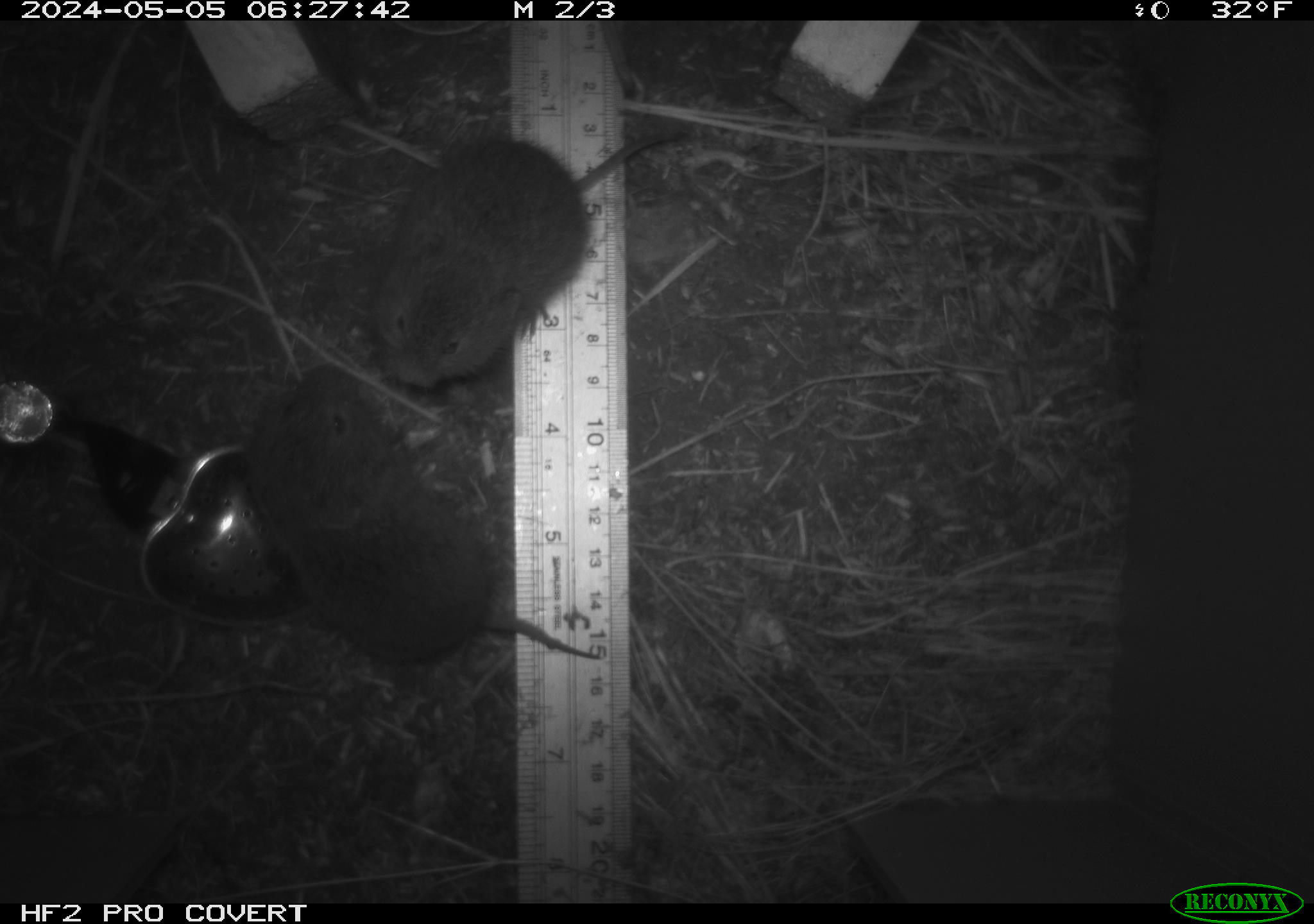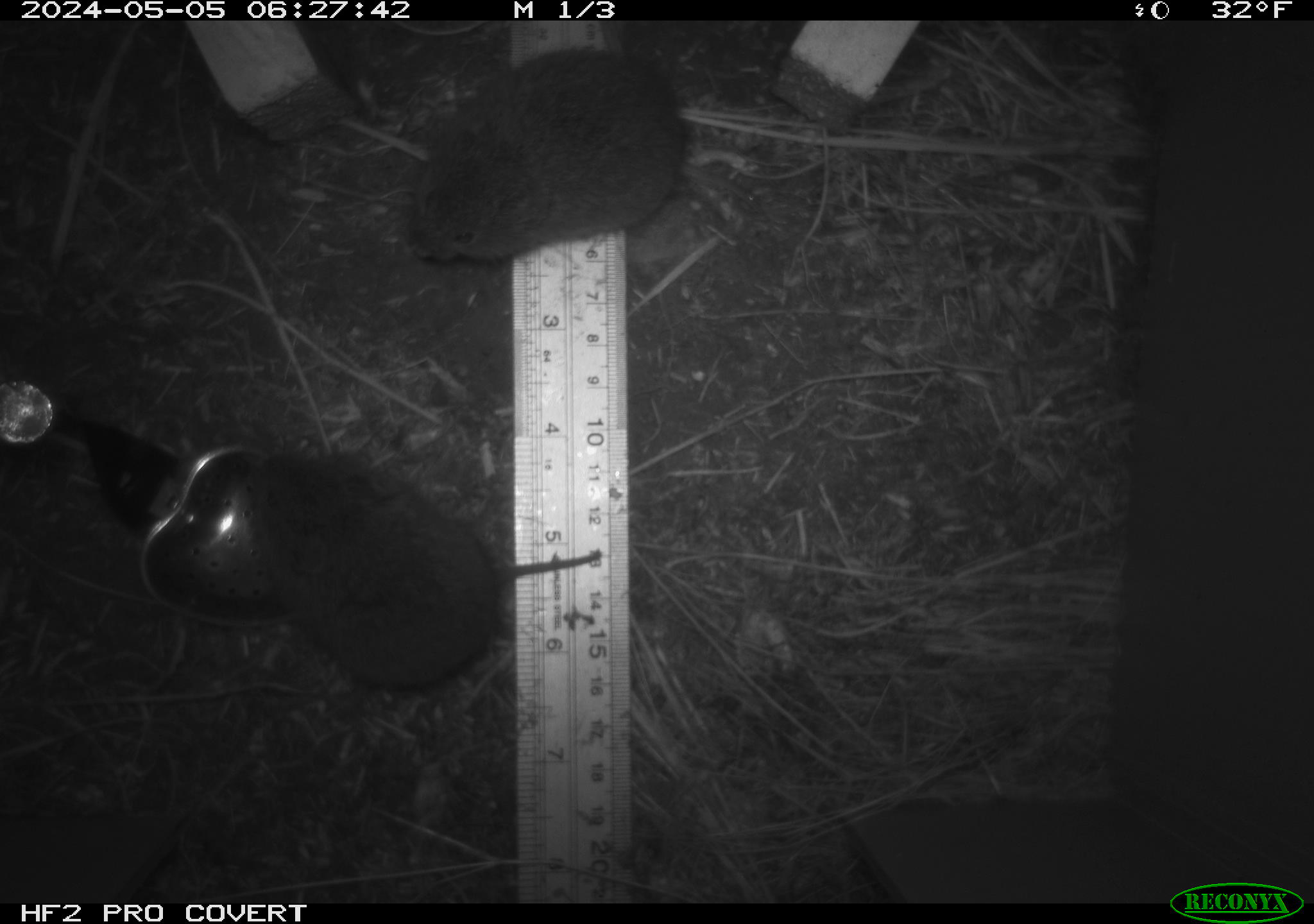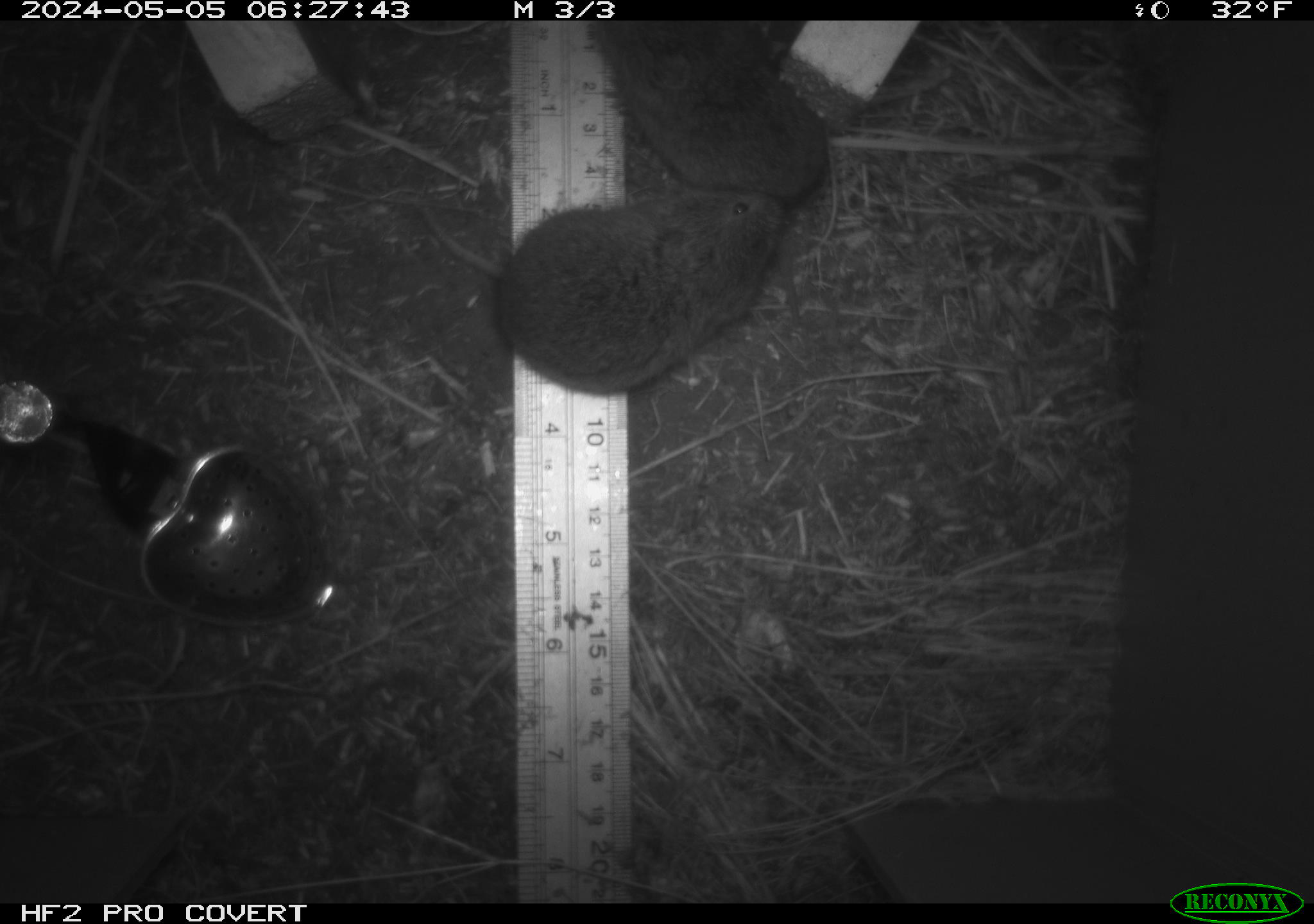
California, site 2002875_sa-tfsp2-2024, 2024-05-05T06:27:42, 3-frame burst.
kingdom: Animalia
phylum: Chordata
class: Mammalia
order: Rodentia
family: Cricetidae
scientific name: Arvicolinae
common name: voles, lemmings, and muskrats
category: arvicolinae subfamily